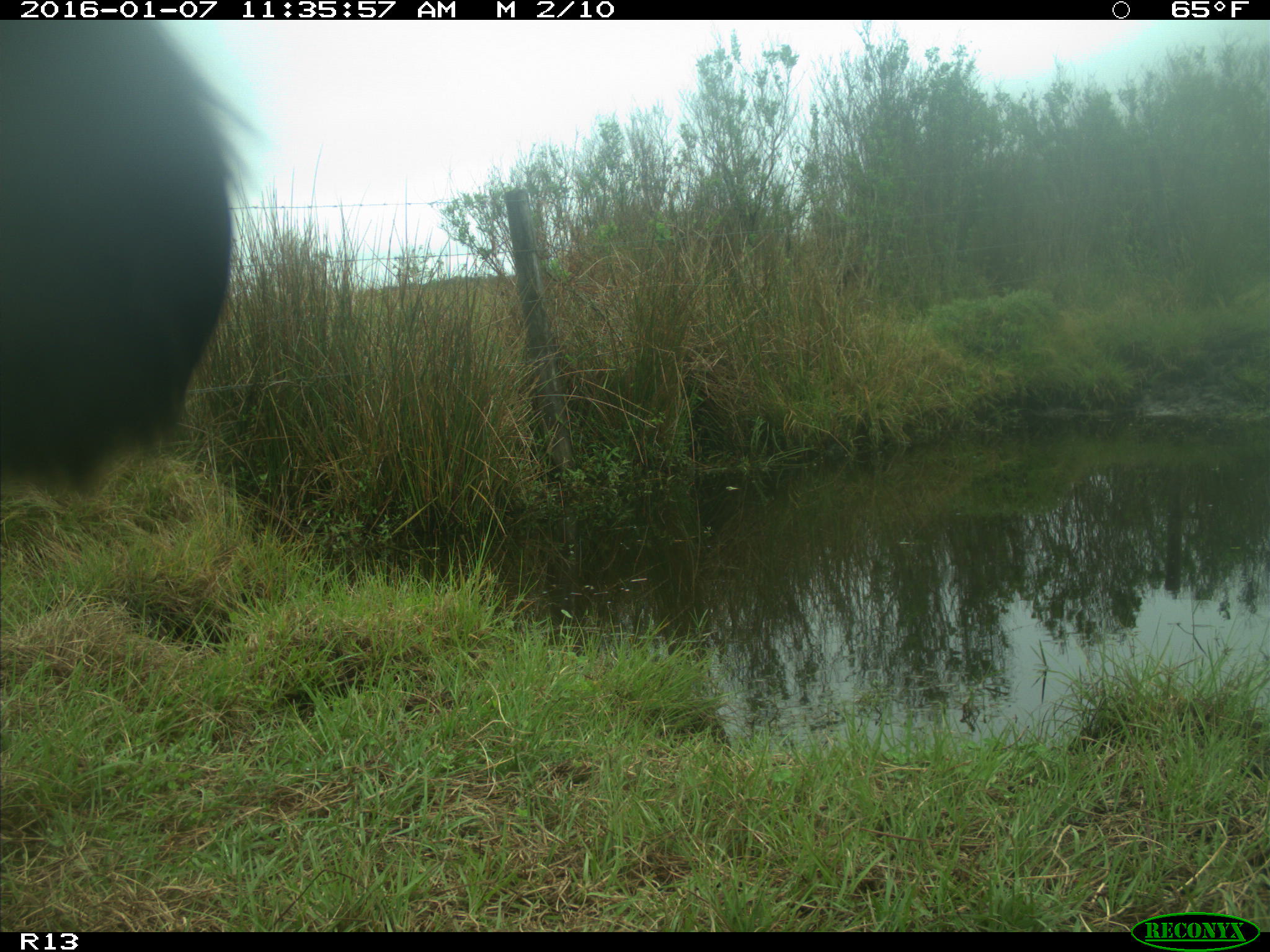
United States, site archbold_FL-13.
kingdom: Animalia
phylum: Chordata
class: Mammalia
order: Artiodactyla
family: Bovidae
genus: Bos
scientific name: Bos taurus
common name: domestic cow